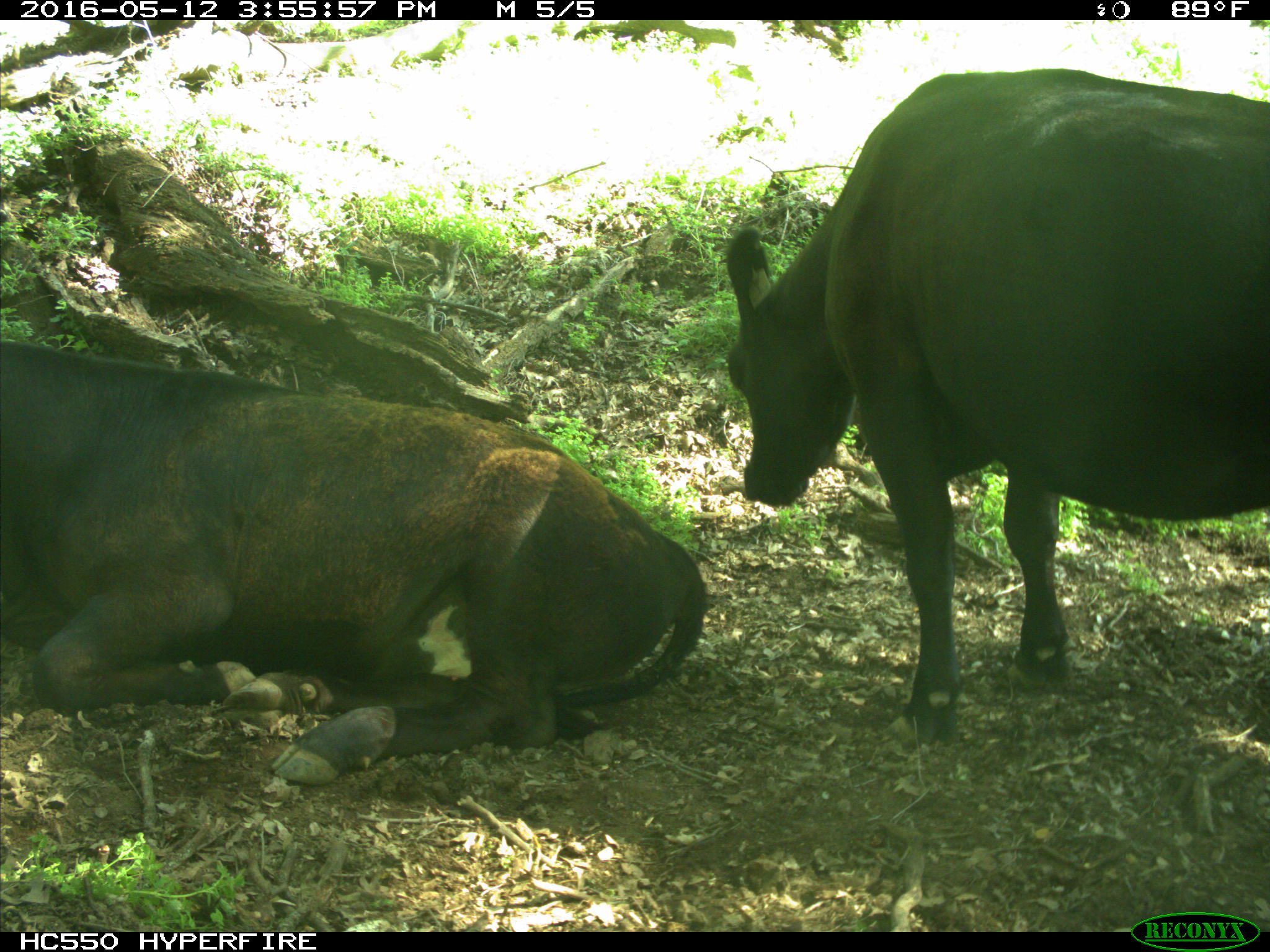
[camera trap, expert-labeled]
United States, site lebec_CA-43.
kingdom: Animalia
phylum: Chordata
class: Mammalia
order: Artiodactyla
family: Bovidae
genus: Bos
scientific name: Bos taurus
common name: domestic cow